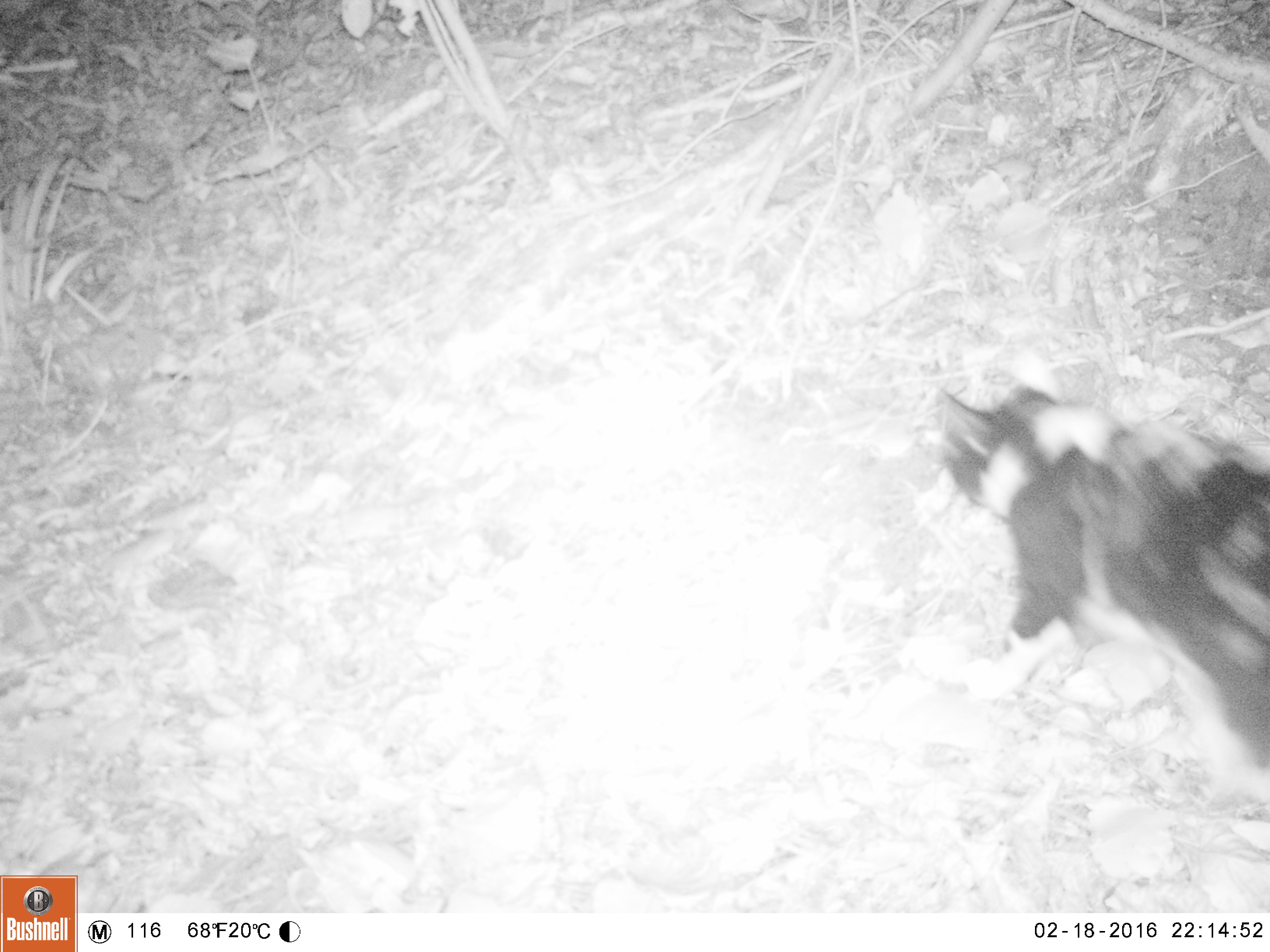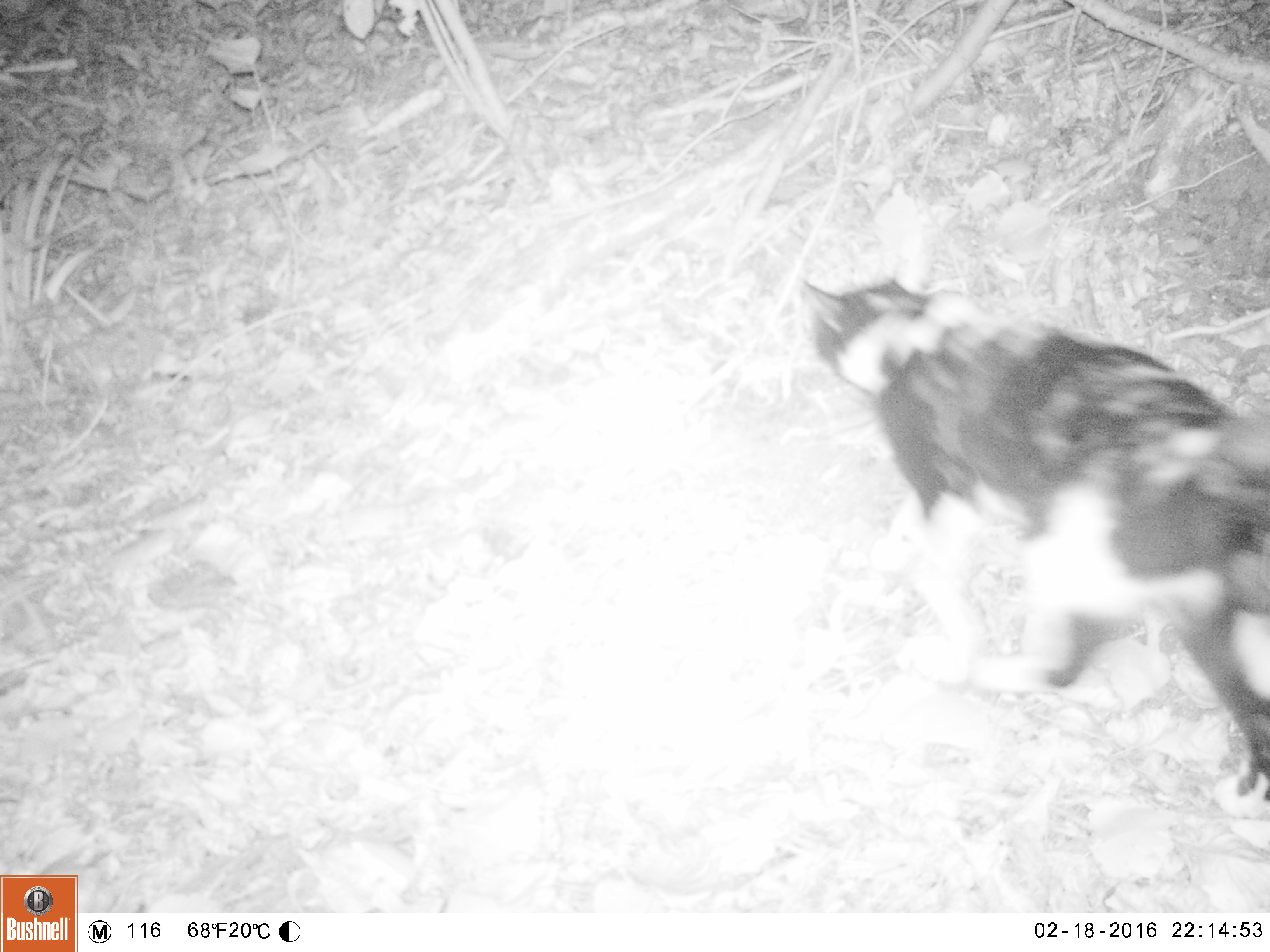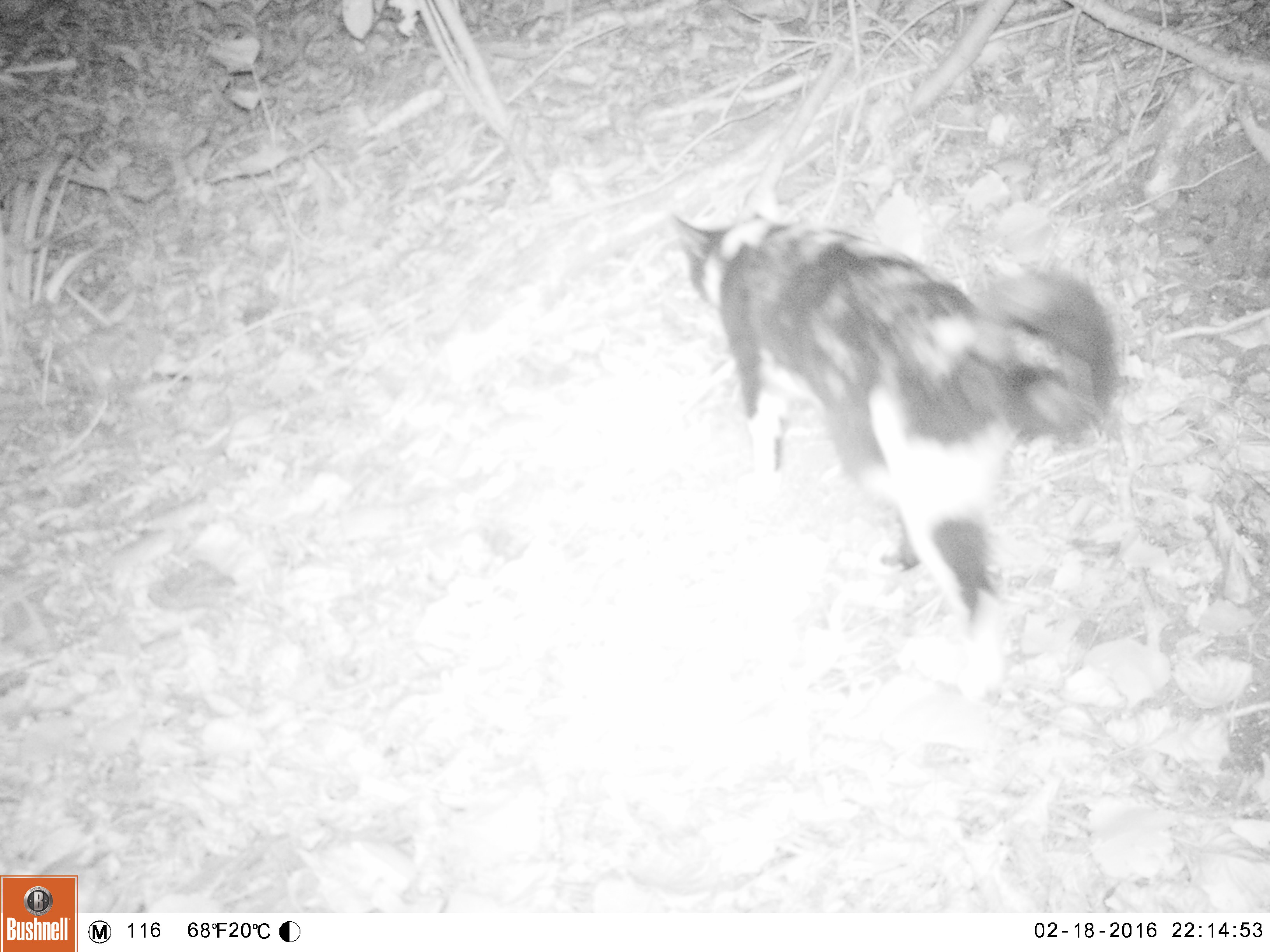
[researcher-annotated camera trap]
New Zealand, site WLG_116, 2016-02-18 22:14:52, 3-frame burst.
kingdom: Animalia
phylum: Chordata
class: Mammalia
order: Carnivora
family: Felidae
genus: Felis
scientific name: Felis catus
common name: domestic cat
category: cat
Cat (domestic cat) (Felis catus).